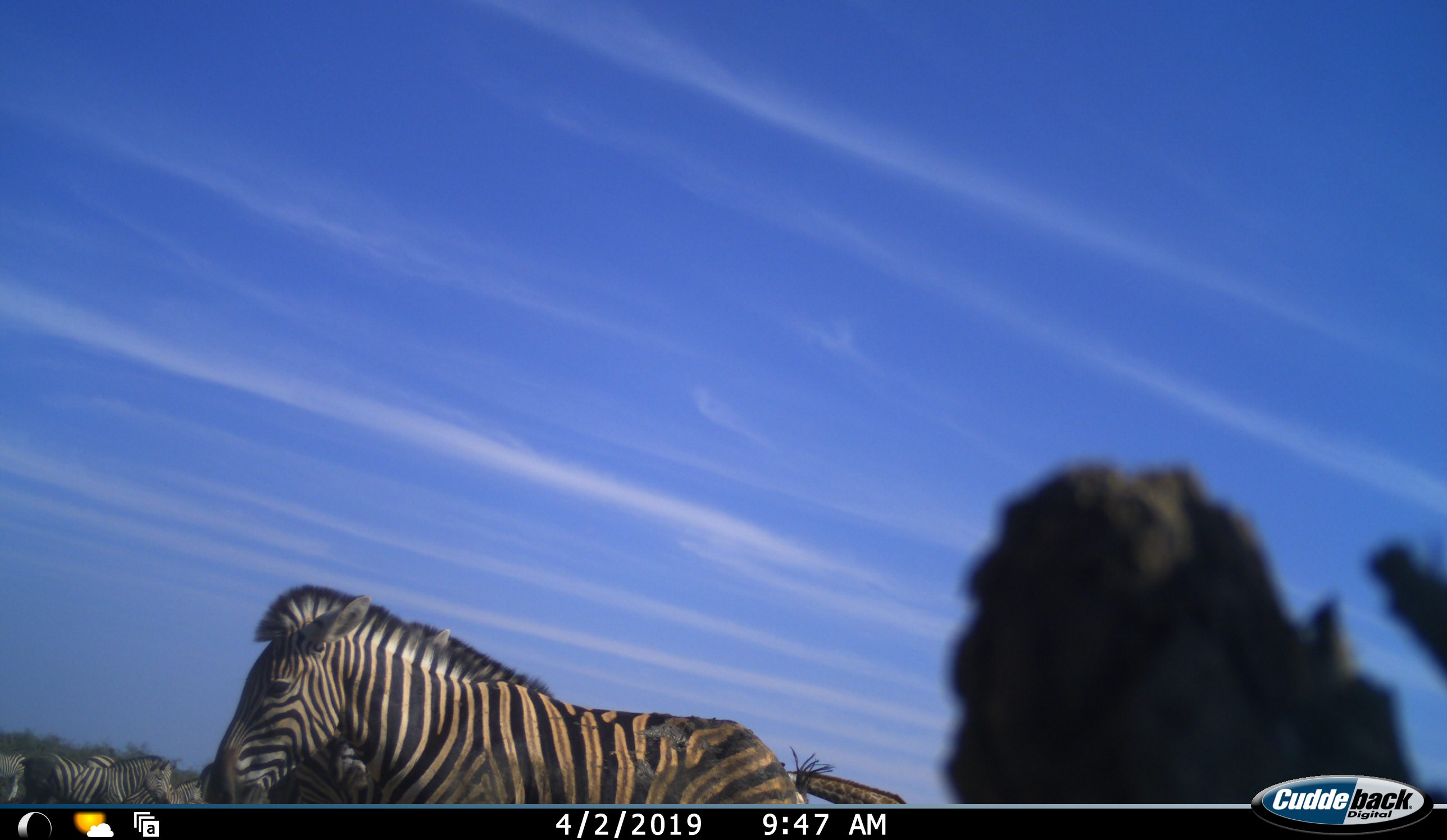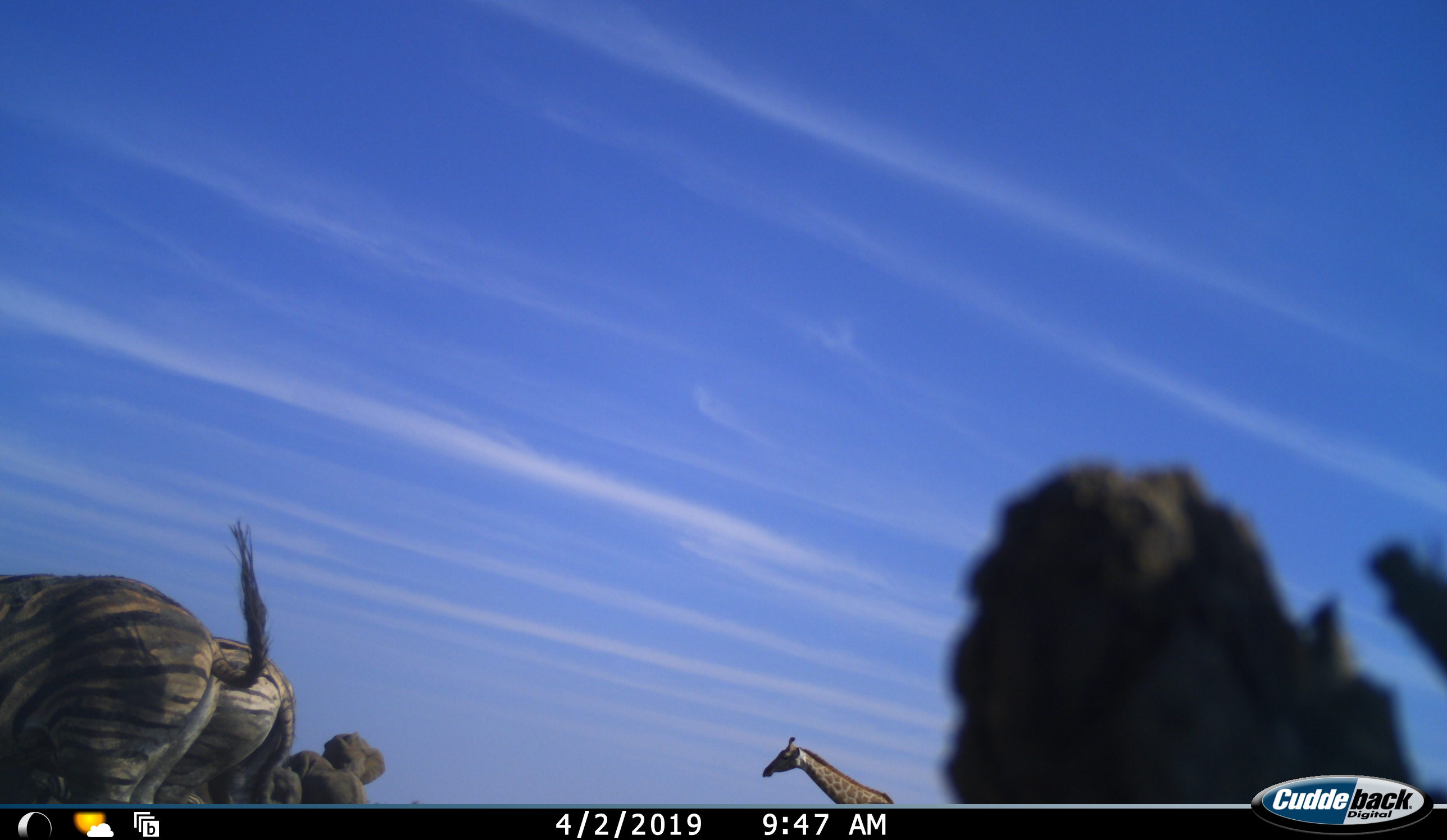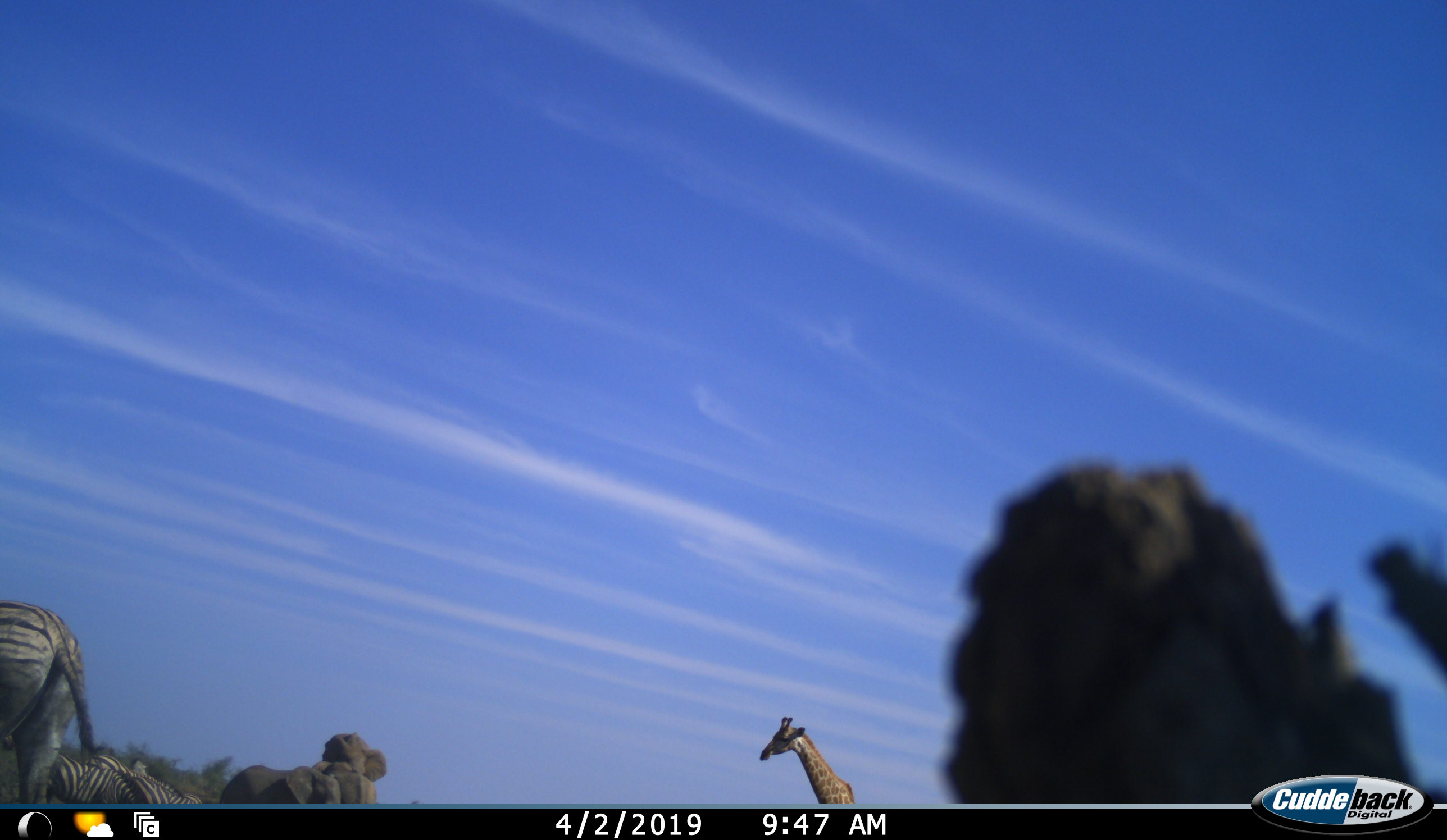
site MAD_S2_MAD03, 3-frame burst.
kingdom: Animalia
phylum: Chordata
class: Mammalia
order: Artiodactyla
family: Giraffidae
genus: Giraffa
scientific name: Giraffa camelopardalis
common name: giraffe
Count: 1.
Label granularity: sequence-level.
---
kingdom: Animalia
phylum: Chordata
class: Mammalia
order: Perissodactyla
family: Equidae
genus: Equus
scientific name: Equus quagga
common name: plains zebra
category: zebraplains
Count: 4.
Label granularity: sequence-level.